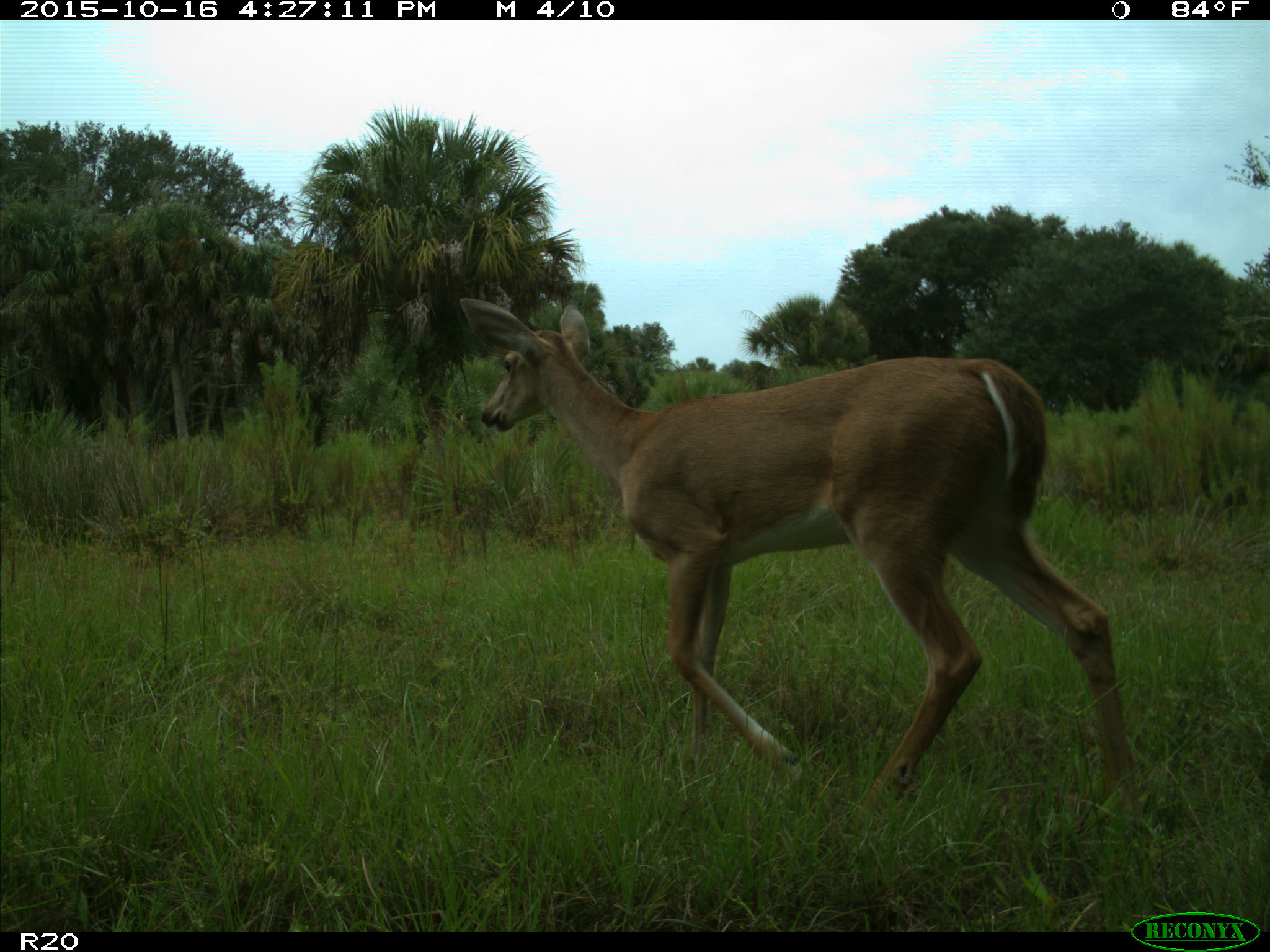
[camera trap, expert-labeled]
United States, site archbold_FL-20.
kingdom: Animalia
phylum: Chordata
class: Mammalia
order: Artiodactyla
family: Cervidae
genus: Odocoileus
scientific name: Odocoileus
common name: deer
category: unidentified deer